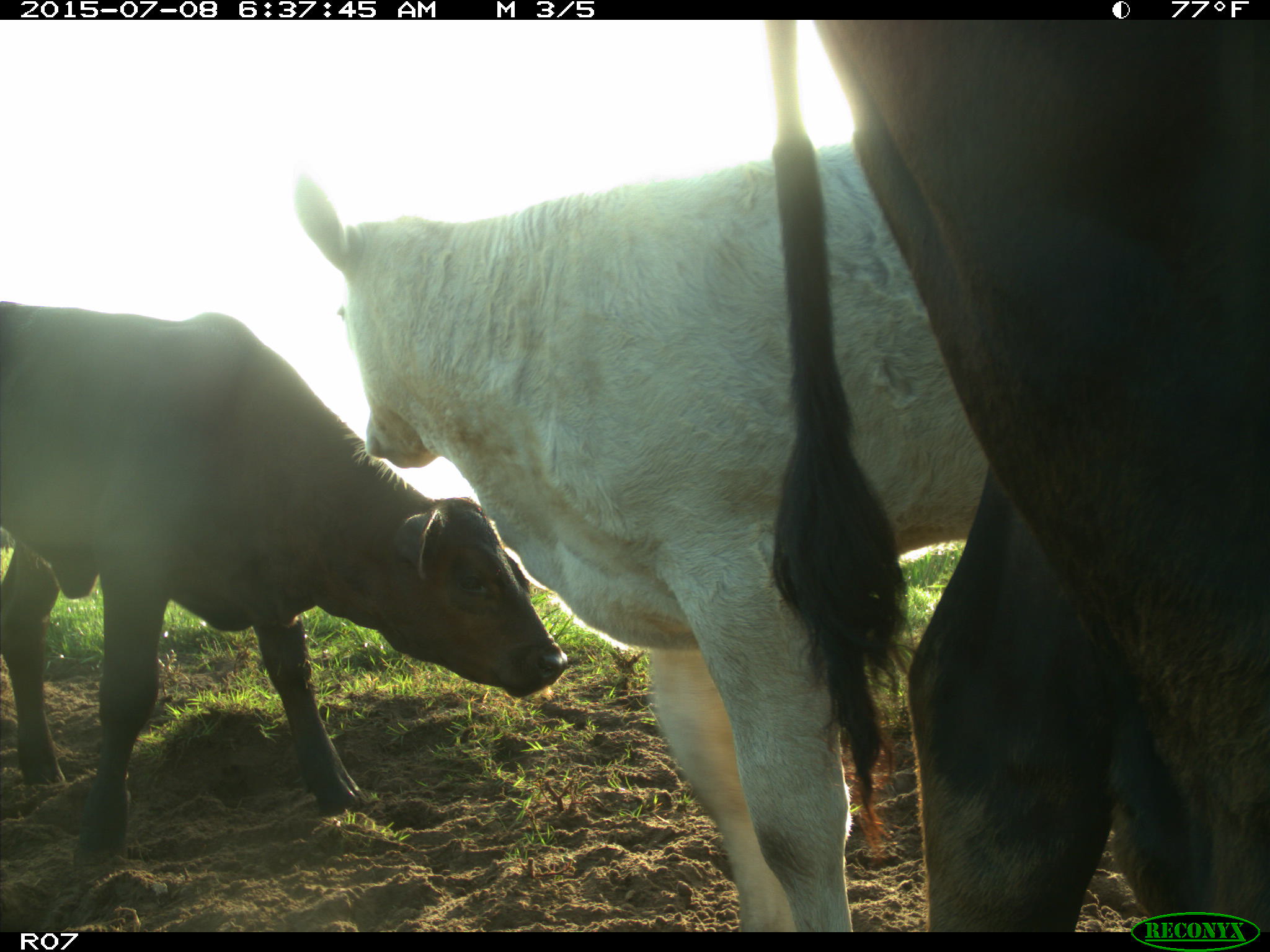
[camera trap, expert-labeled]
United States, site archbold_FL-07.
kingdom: Animalia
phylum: Chordata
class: Mammalia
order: Artiodactyla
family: Bovidae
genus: Bos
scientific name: Bos taurus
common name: domestic cow